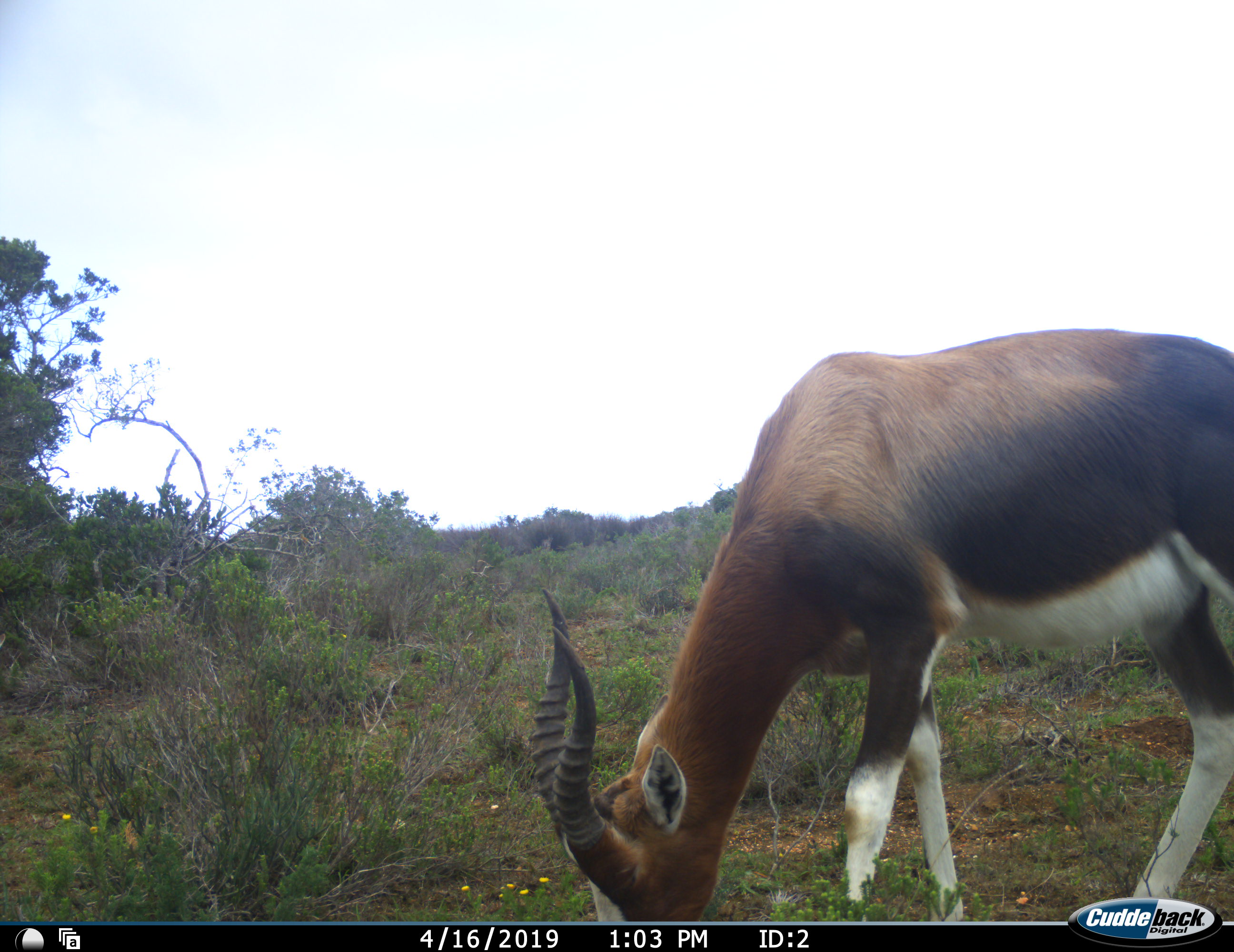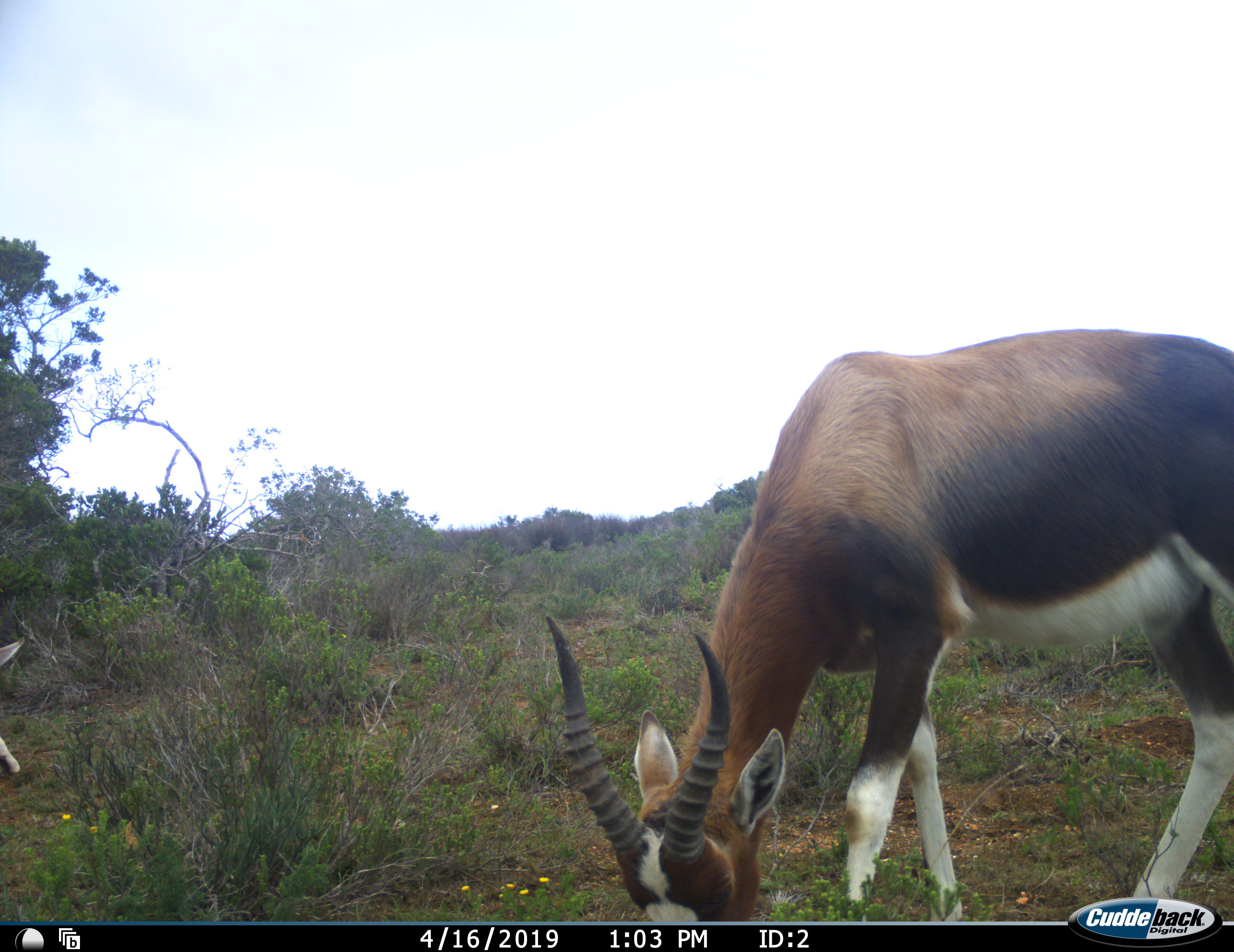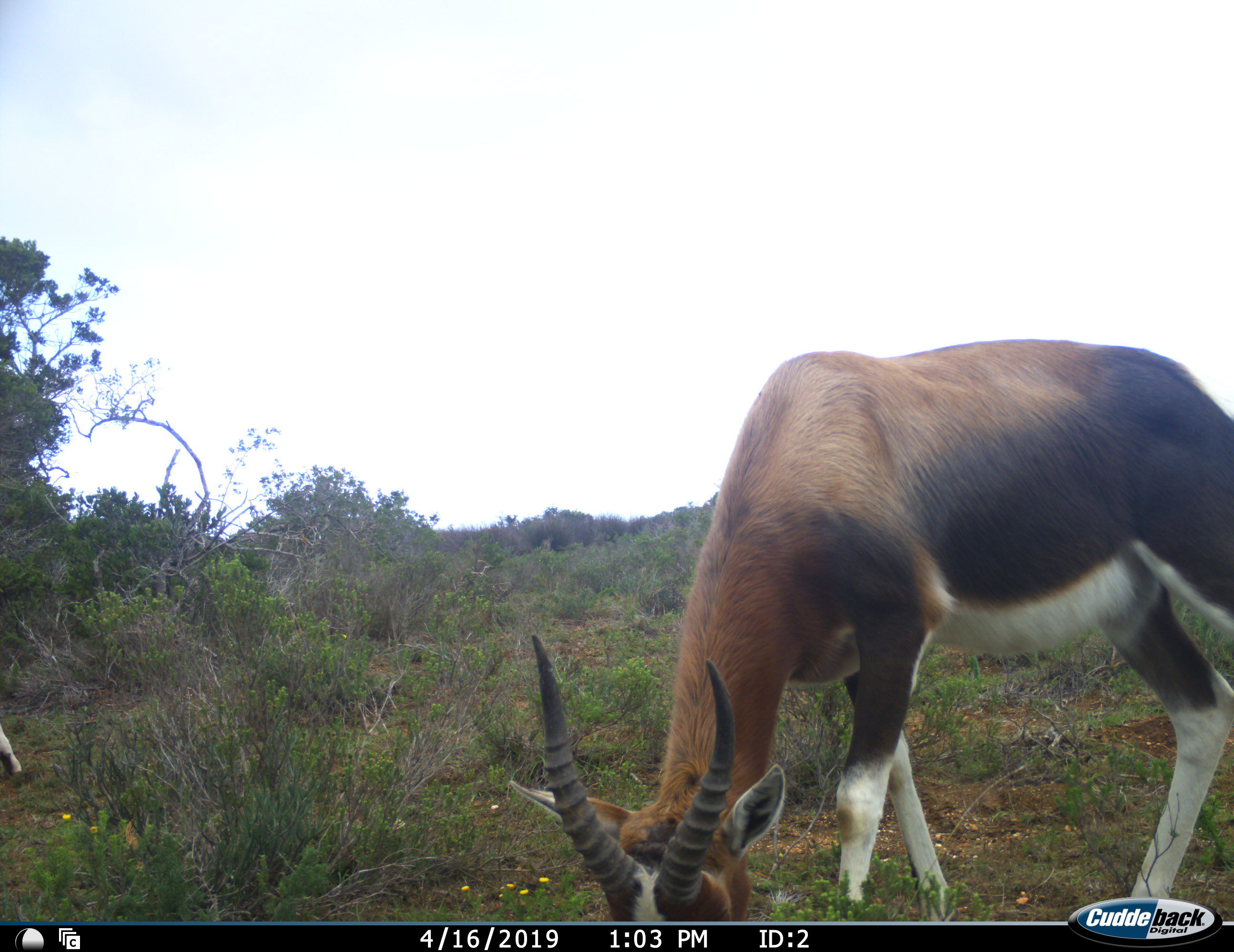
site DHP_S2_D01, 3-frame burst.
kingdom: Animalia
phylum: Chordata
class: Mammalia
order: Artiodactyla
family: Bovidae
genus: Damaliscus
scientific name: Damaliscus pygargus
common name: bontebok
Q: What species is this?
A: Bontebok (Damaliscus pygargus).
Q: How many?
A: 2.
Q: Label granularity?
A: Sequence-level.